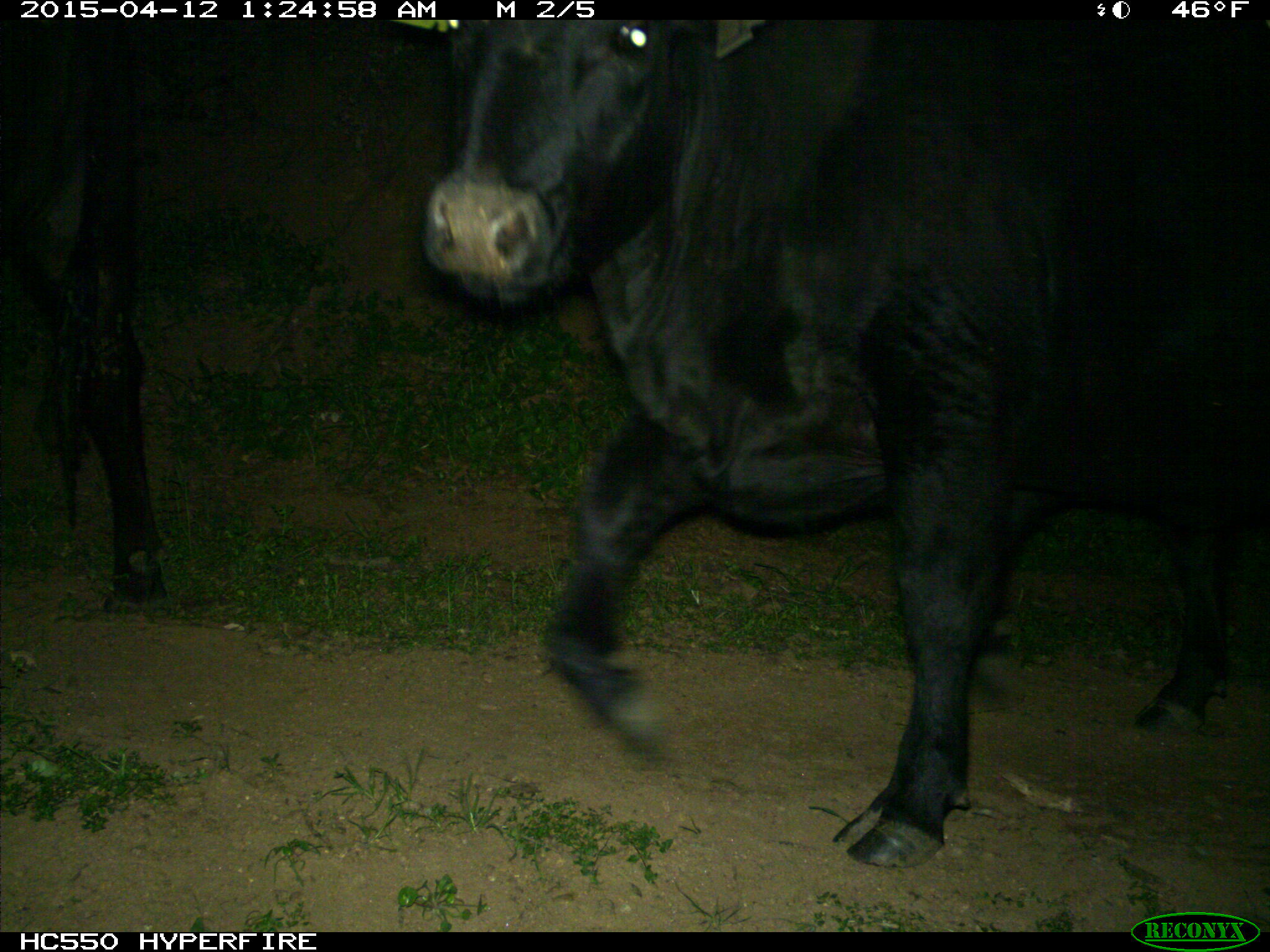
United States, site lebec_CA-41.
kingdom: Animalia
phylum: Chordata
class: Mammalia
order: Artiodactyla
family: Bovidae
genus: Bos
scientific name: Bos taurus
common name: domestic cow